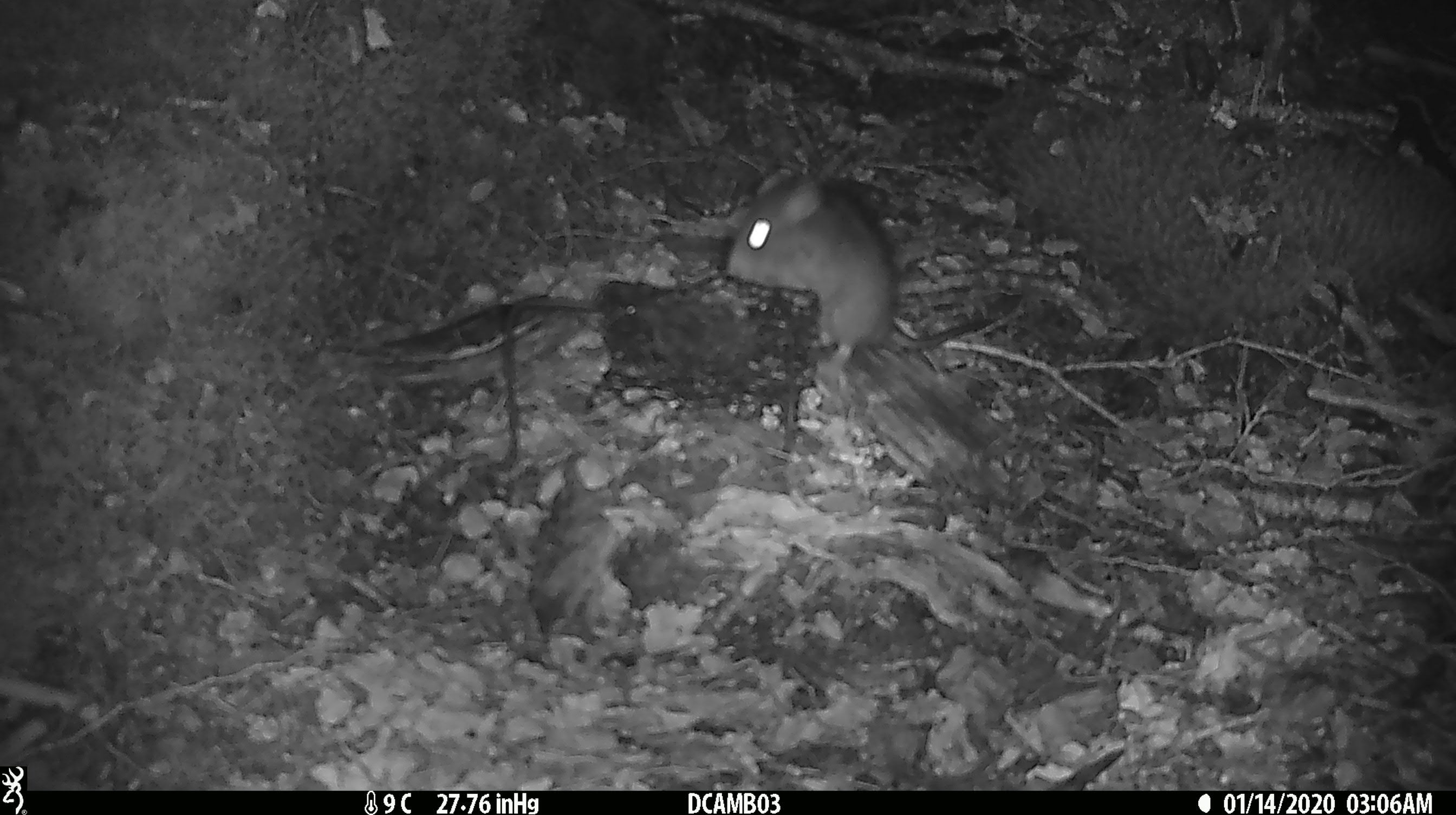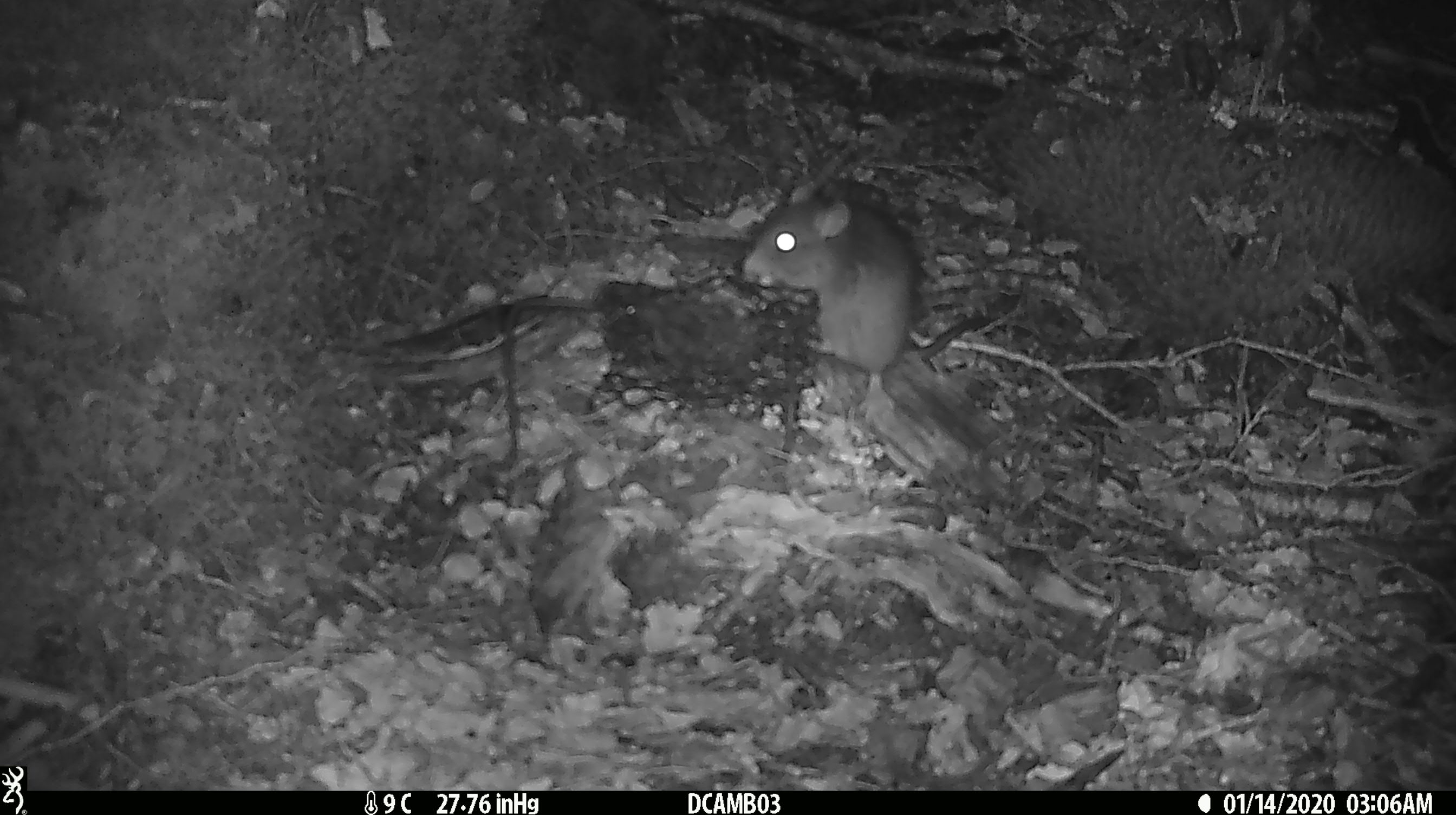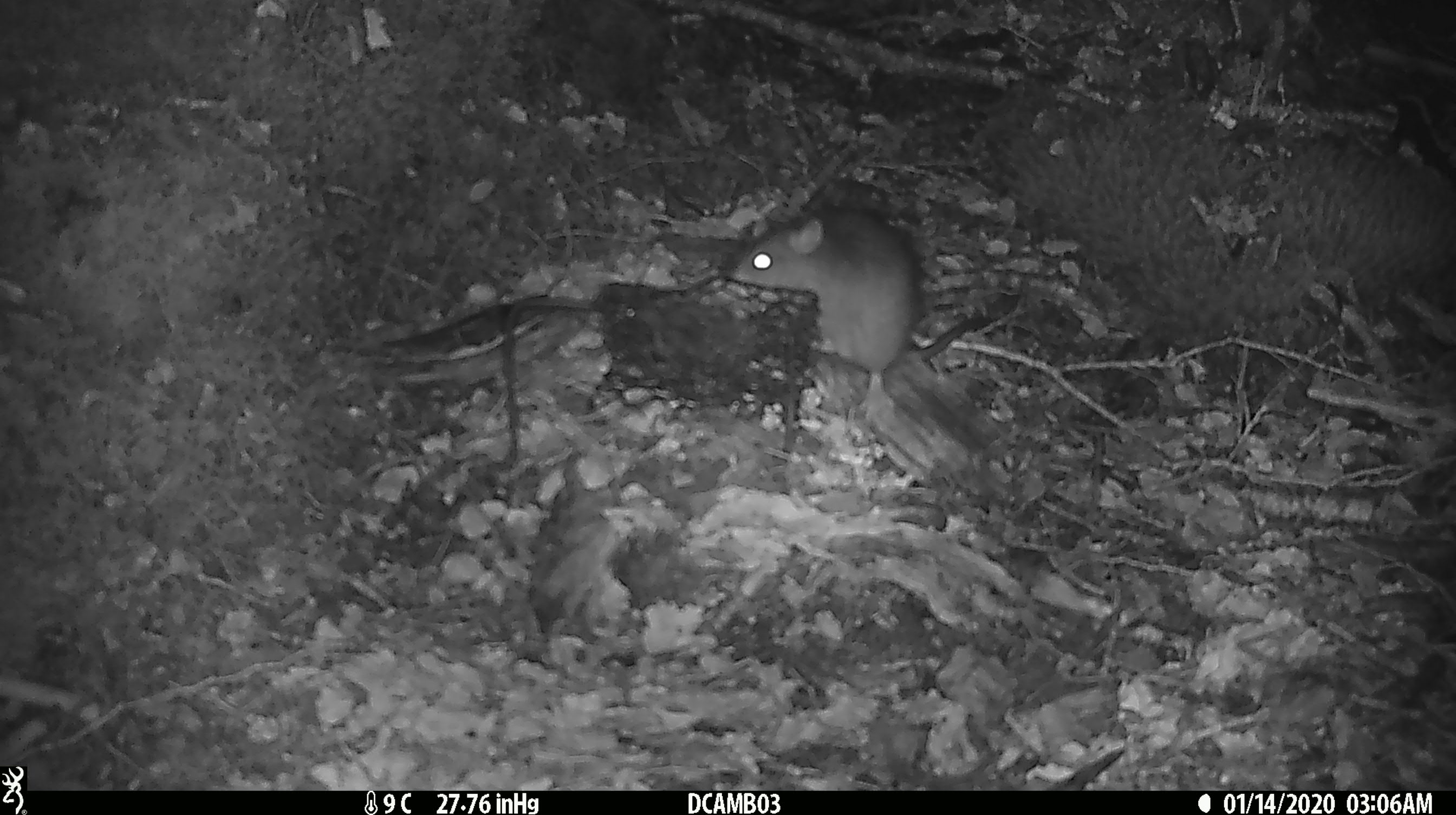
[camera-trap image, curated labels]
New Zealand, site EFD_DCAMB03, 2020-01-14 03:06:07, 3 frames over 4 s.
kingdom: Animalia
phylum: Chordata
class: Mammalia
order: Rodentia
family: Muridae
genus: Rattus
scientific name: Rattus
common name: rat